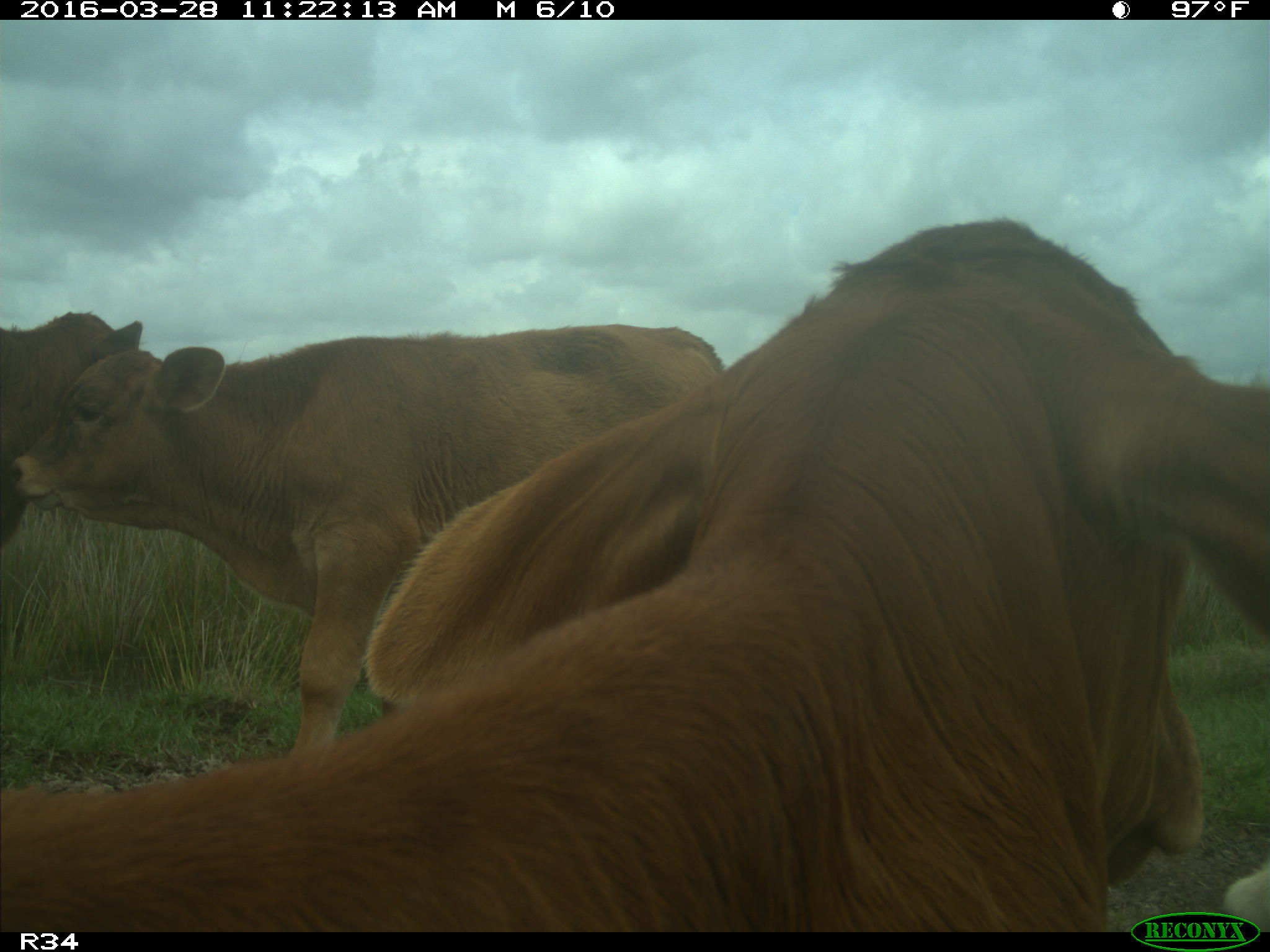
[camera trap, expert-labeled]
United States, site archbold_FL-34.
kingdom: Animalia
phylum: Chordata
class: Mammalia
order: Artiodactyla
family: Bovidae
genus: Bos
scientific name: Bos taurus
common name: domestic cow